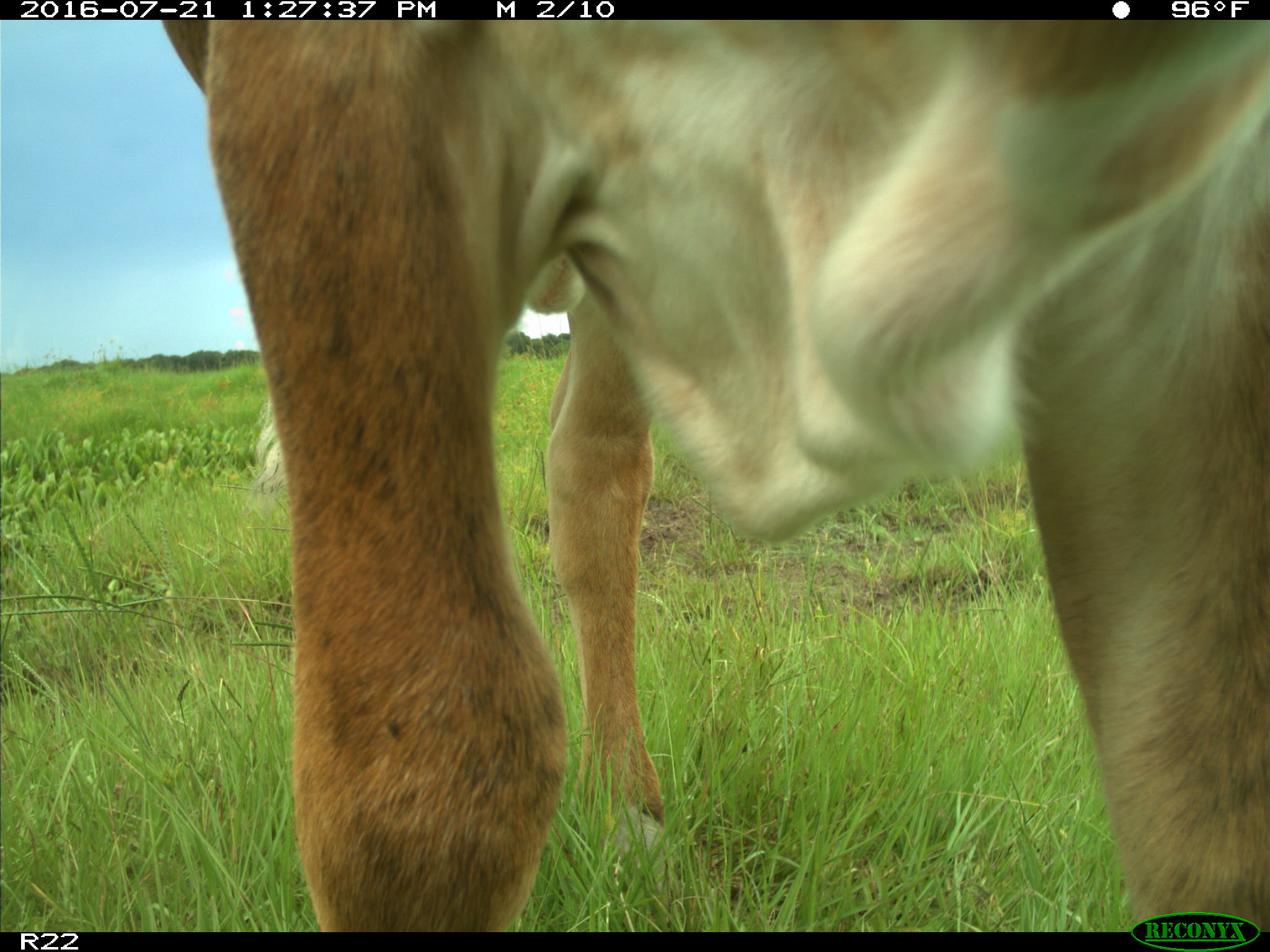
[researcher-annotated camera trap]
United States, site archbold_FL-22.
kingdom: Animalia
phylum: Chordata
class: Mammalia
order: Artiodactyla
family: Bovidae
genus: Bos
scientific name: Bos taurus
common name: domestic cow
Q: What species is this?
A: Bos taurus (domestic cow).